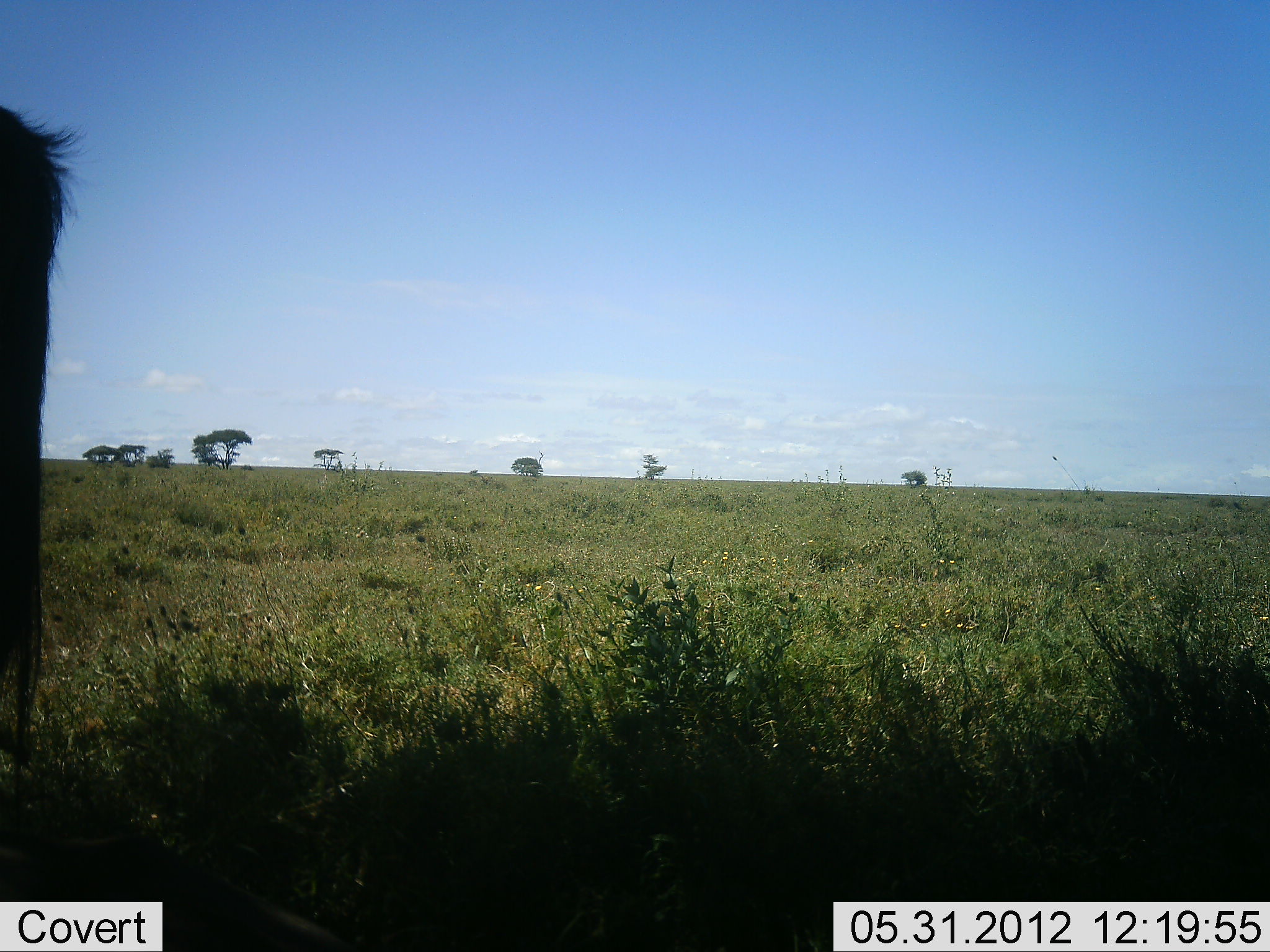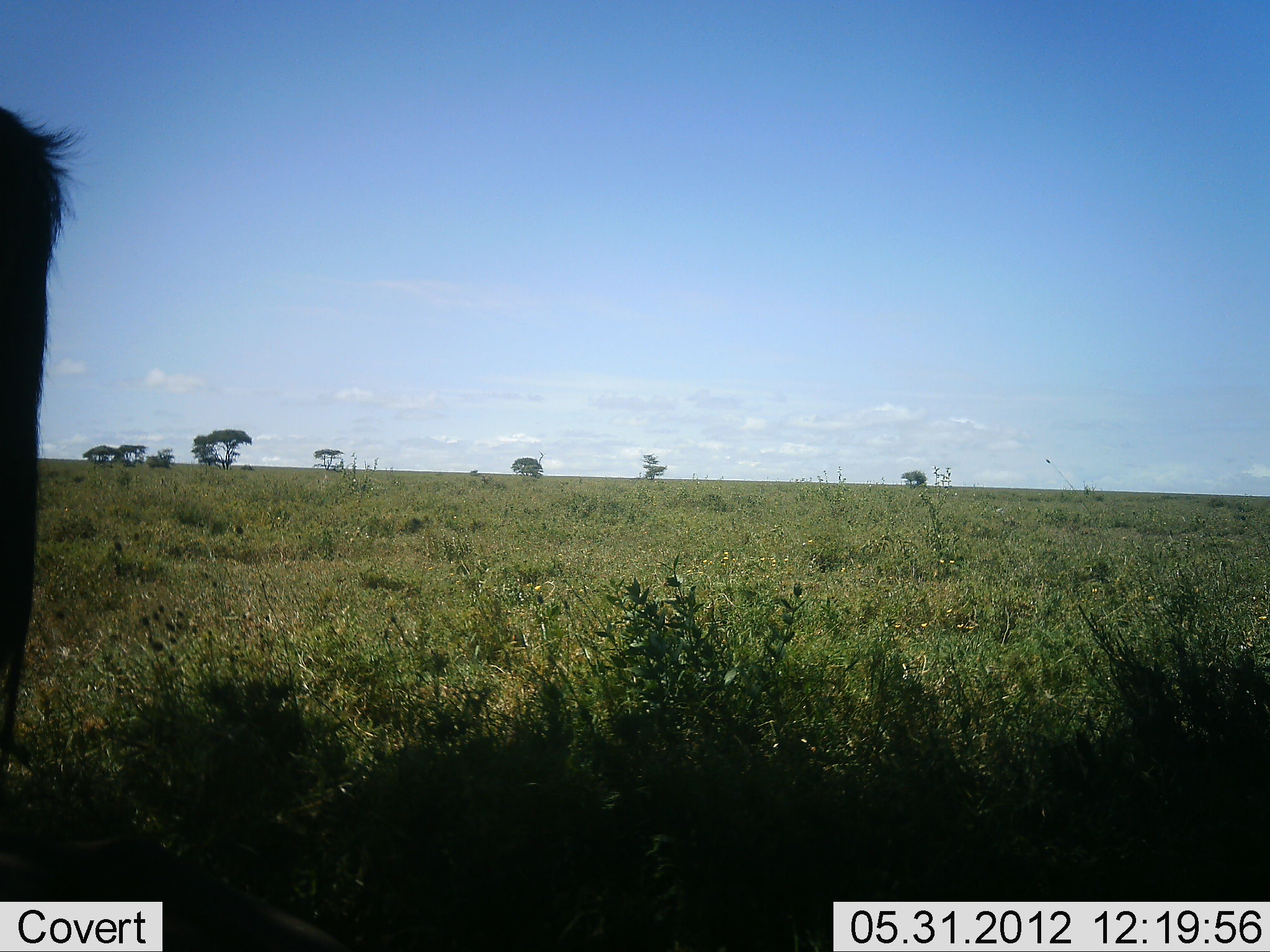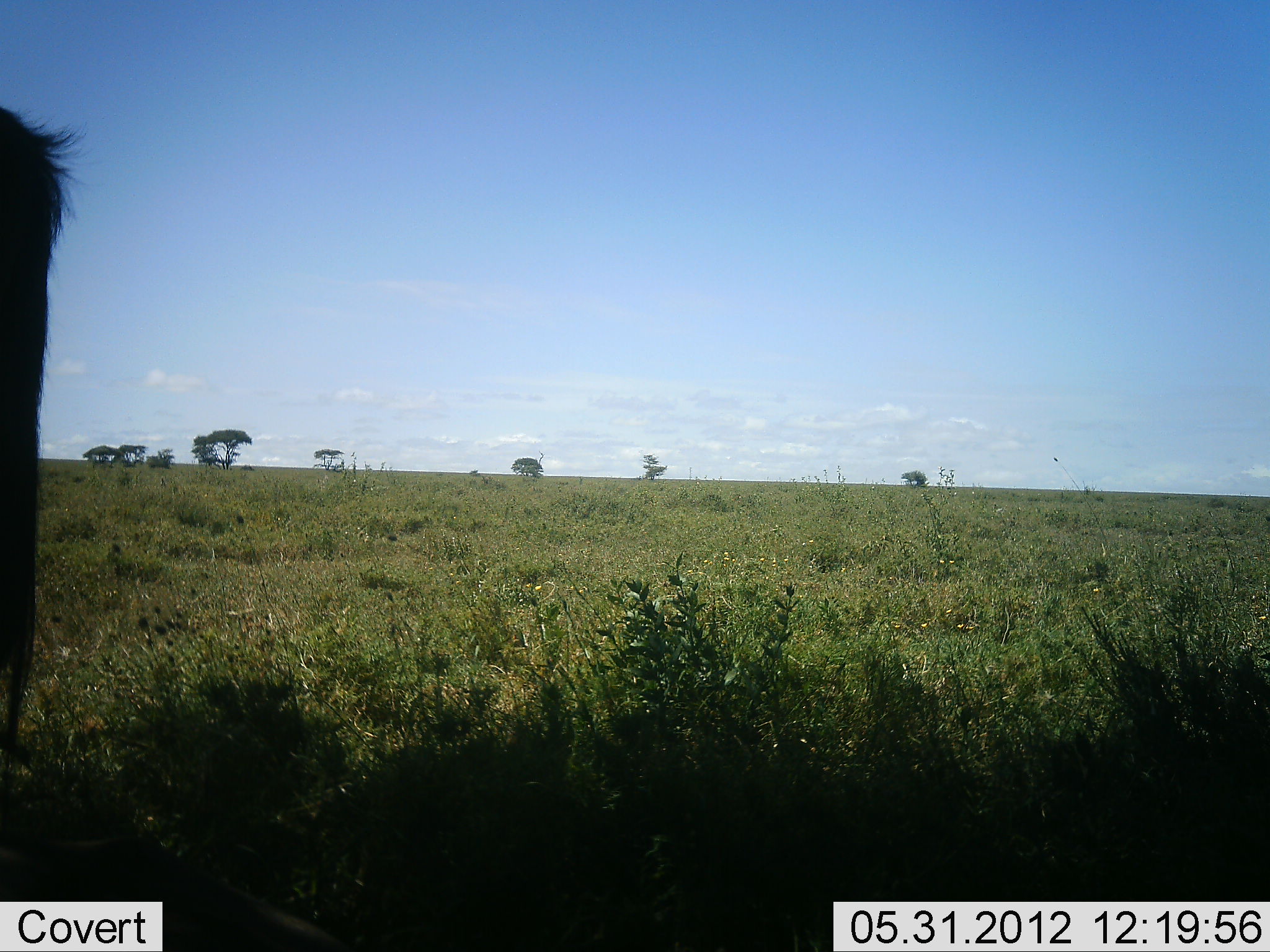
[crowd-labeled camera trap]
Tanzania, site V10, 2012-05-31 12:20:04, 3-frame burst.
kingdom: Animalia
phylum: Chordata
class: Mammalia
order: Artiodactyla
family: Bovidae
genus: Connochaetes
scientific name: Connochaetes taurinus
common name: blue wildebeest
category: wildebeest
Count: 1.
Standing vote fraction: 90%.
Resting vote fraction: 10%.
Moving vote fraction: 0%.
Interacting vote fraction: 0%.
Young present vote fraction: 0%.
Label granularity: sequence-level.